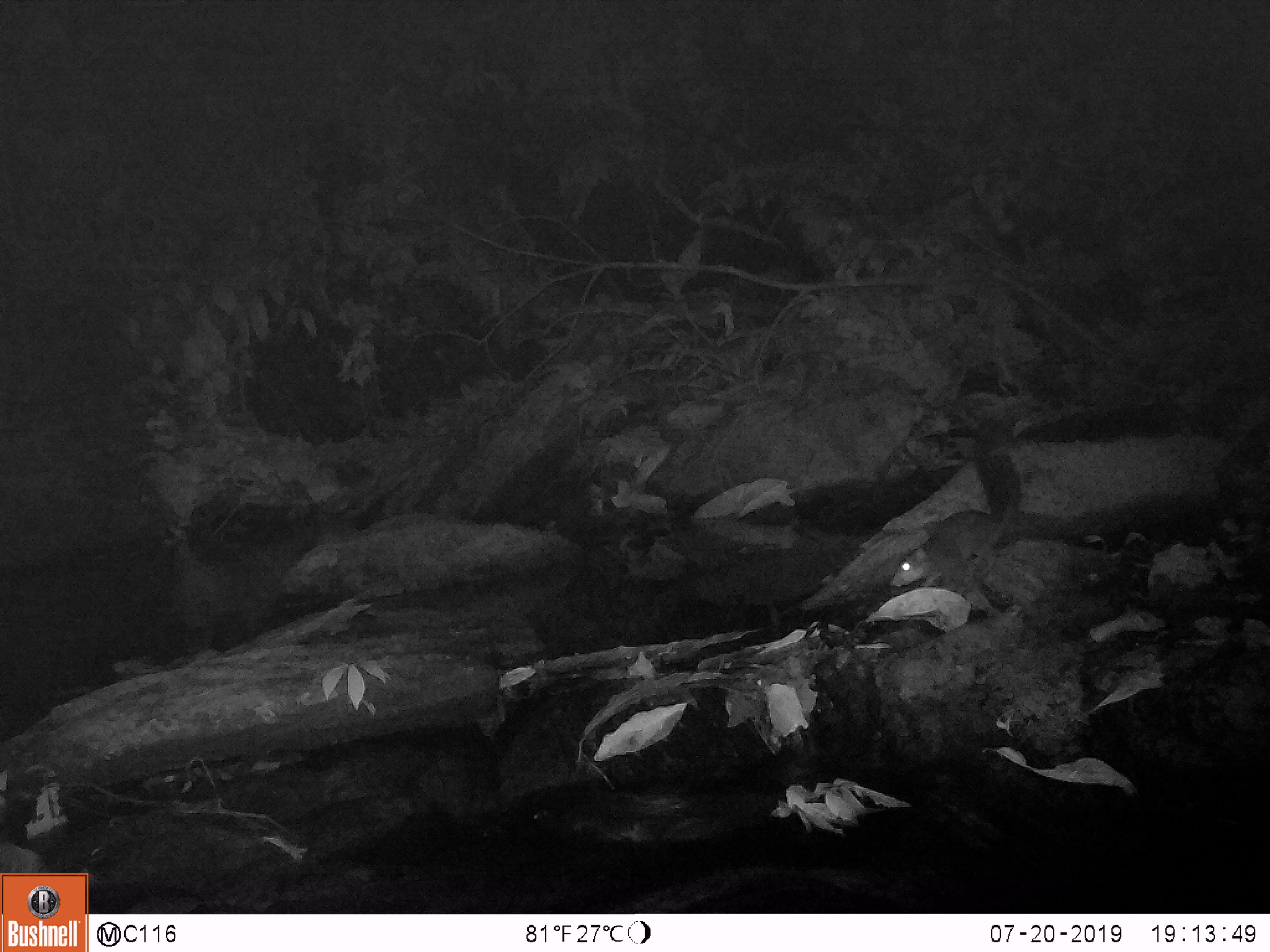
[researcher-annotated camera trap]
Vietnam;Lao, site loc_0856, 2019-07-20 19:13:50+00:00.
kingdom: Animalia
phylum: Chordata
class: Mammalia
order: Rodentia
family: Sciuridae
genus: Dremomys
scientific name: Dremomys rufigenis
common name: red-cheeked squirrel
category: red cheeked squirrel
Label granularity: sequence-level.